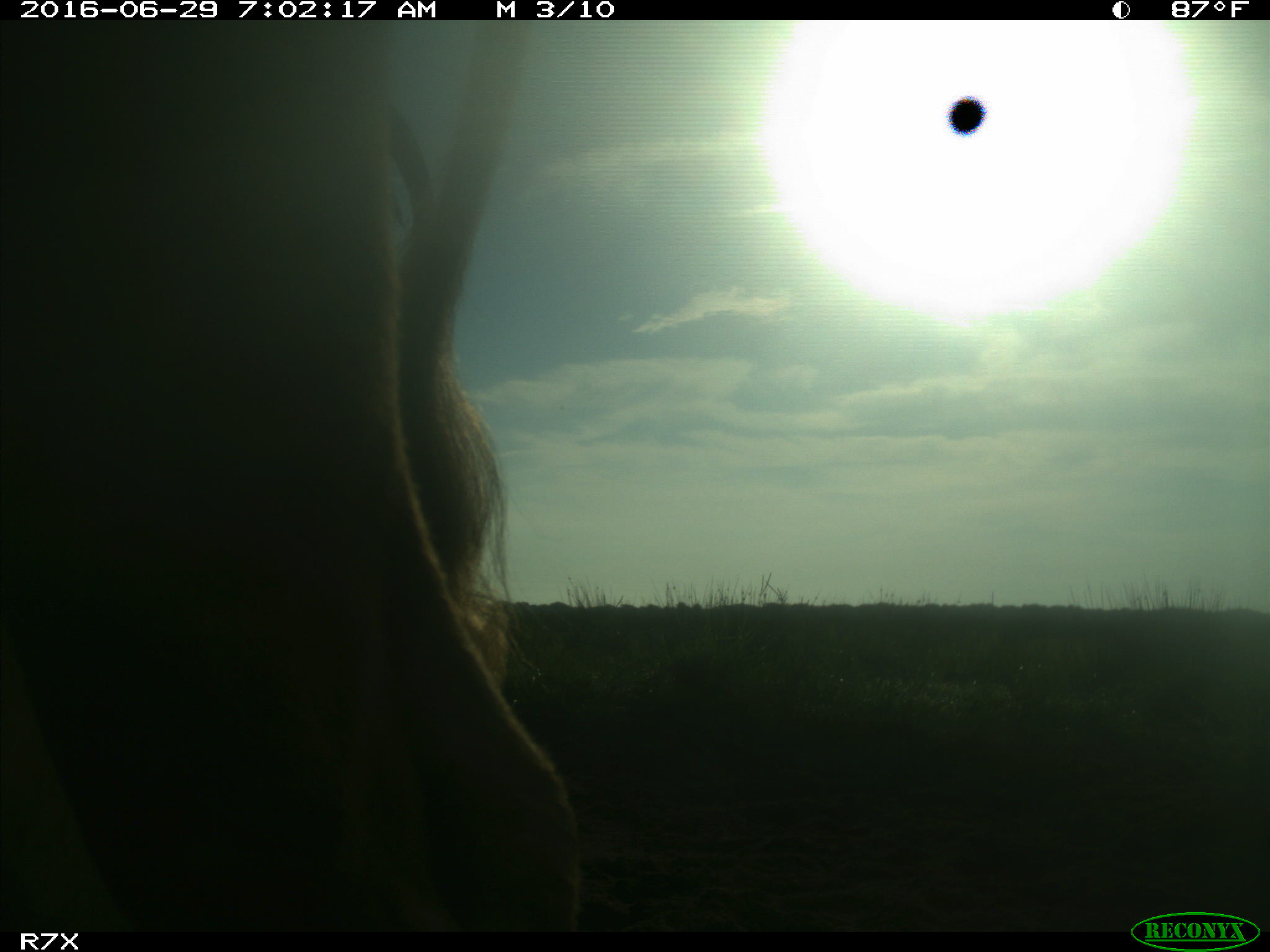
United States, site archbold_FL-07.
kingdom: Animalia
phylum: Chordata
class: Mammalia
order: Artiodactyla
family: Bovidae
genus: Bos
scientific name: Bos taurus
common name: domestic cow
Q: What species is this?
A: Bos taurus (domestic cow).